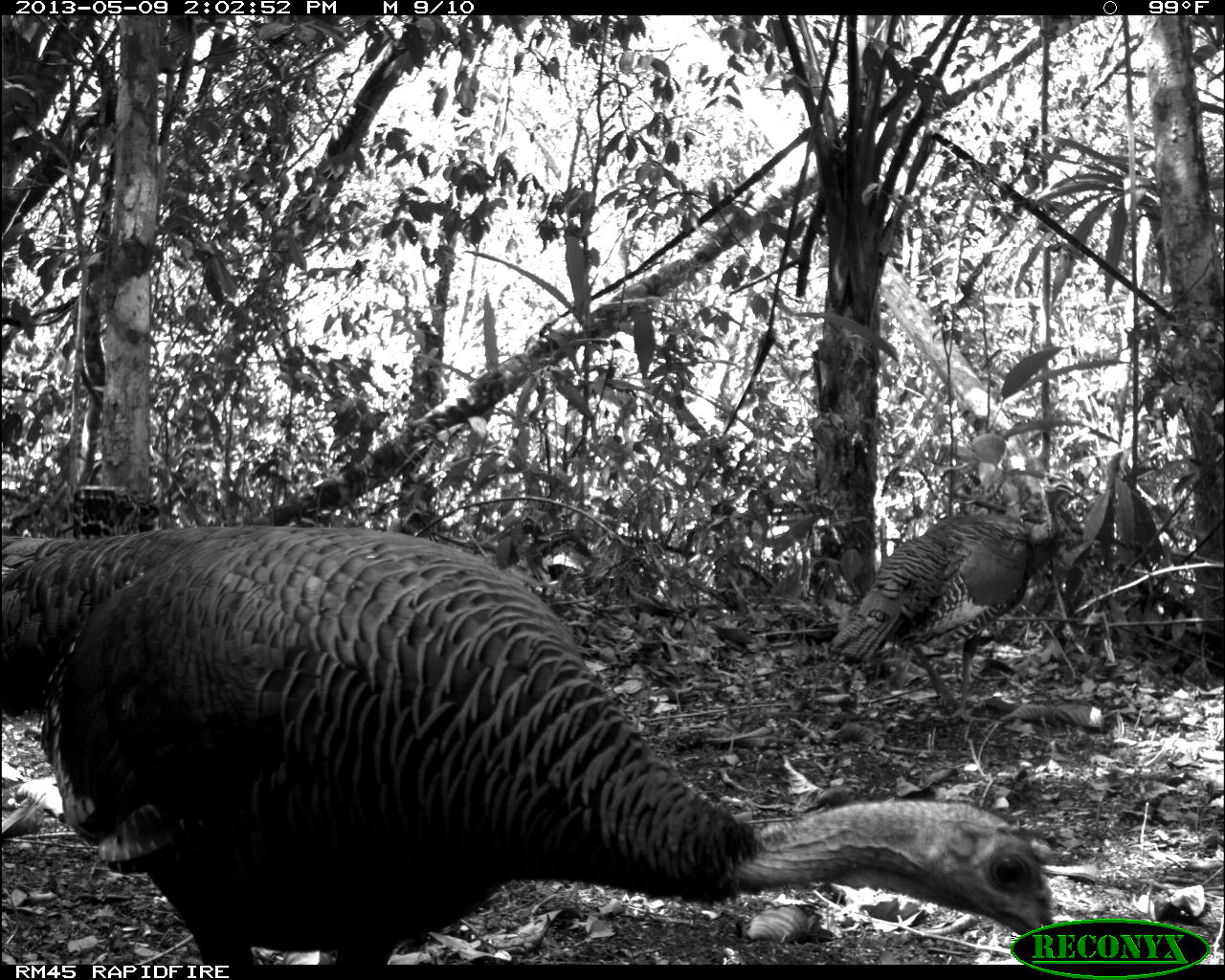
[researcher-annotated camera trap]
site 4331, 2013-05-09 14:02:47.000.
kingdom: Animalia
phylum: Chordata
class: Aves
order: Galliformes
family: Phasianidae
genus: Meleagris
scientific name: Meleagris ocellata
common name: ocellated turkey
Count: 2.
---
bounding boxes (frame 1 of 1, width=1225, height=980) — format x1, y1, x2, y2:
meleagris ocellata: 0, 525, 1054, 965; 826, 470, 1078, 724